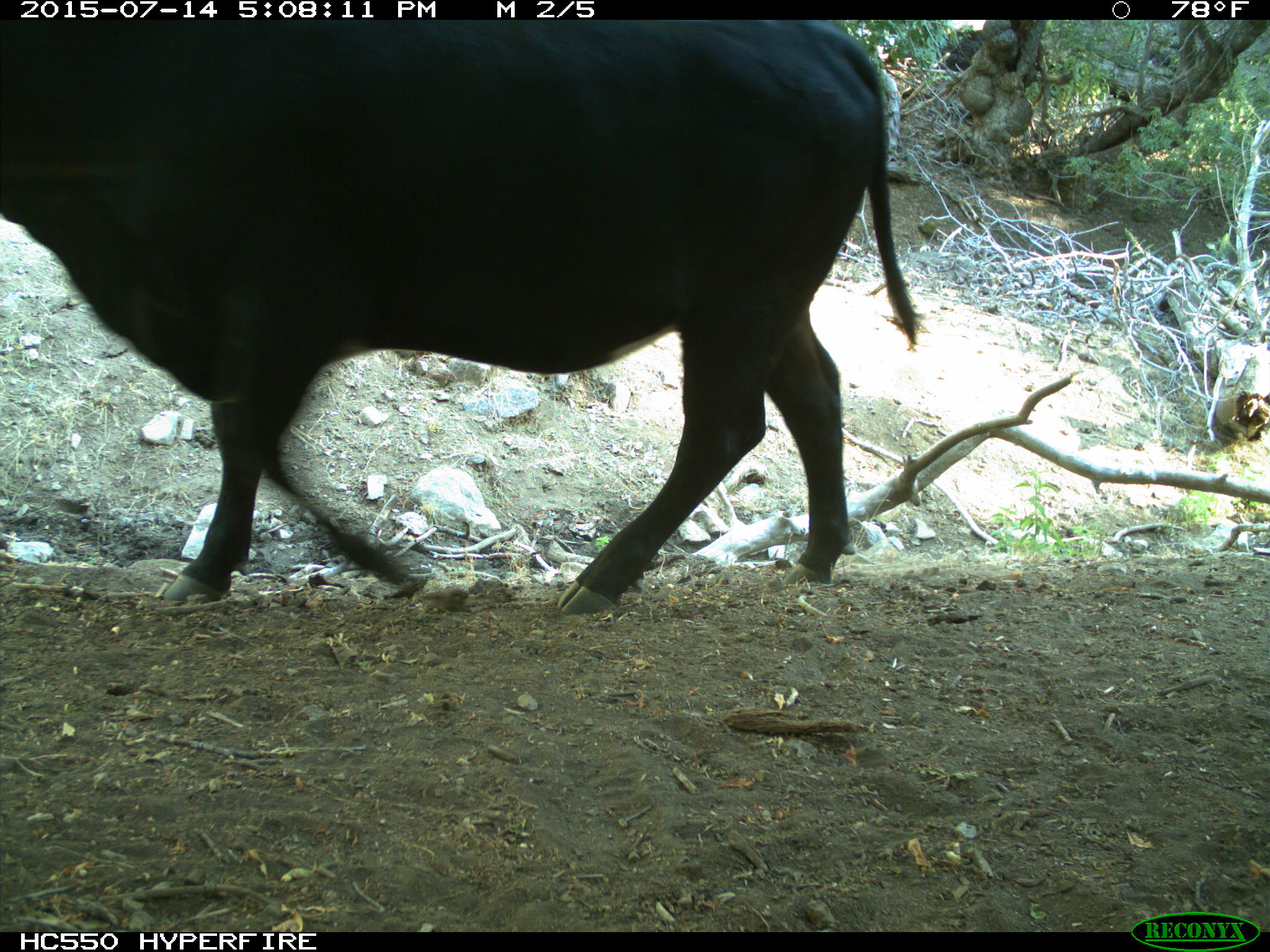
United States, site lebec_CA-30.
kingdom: Animalia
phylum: Chordata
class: Mammalia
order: Artiodactyla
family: Bovidae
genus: Bos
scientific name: Bos taurus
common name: domestic cow